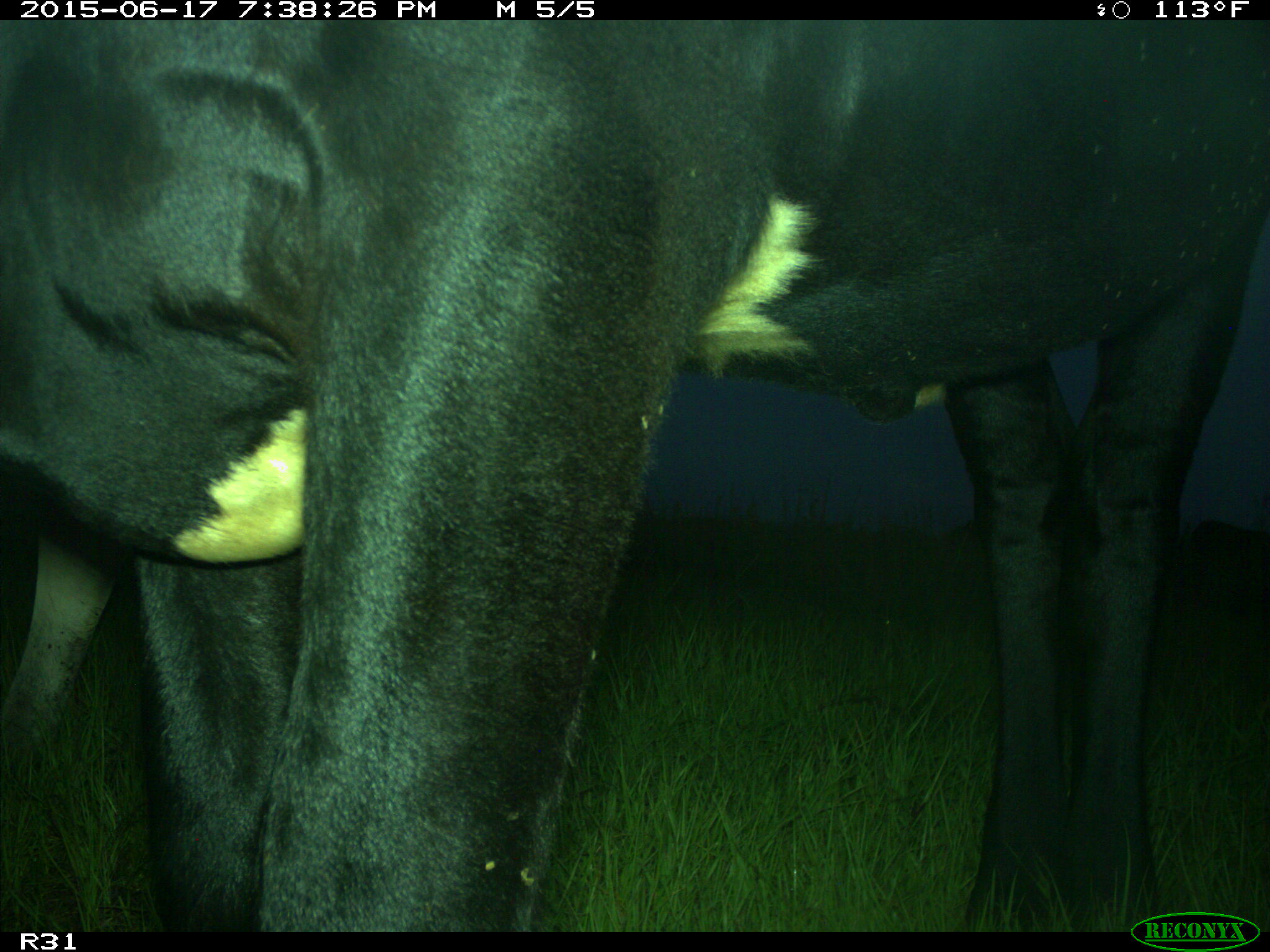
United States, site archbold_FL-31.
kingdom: Animalia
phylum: Chordata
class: Mammalia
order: Artiodactyla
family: Bovidae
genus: Bos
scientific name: Bos taurus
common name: domestic cow